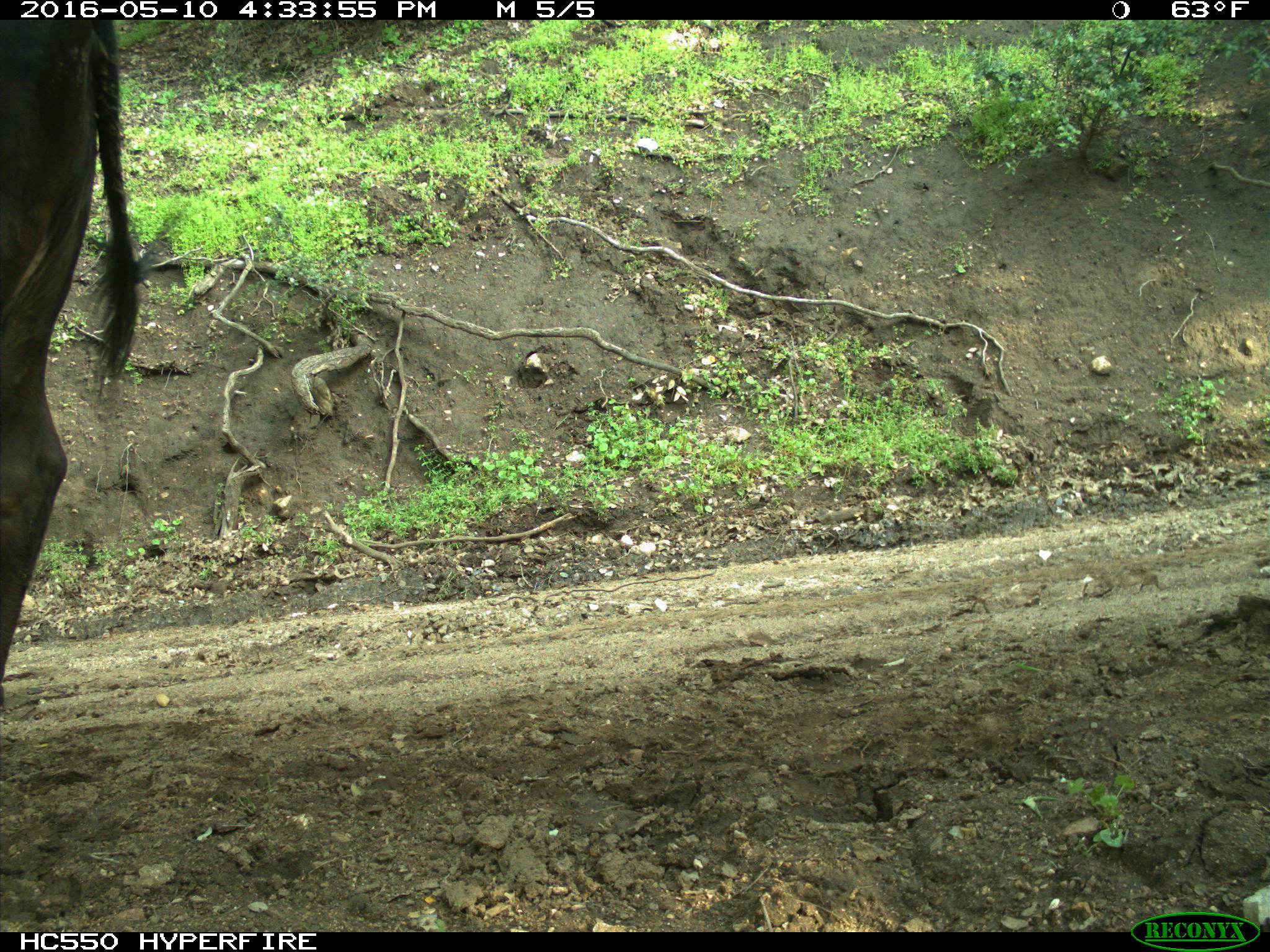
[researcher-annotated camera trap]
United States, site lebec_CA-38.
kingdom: Animalia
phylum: Chordata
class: Mammalia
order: Artiodactyla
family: Bovidae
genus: Bos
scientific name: Bos taurus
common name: domestic cow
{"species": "Bos taurus (domestic cow)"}